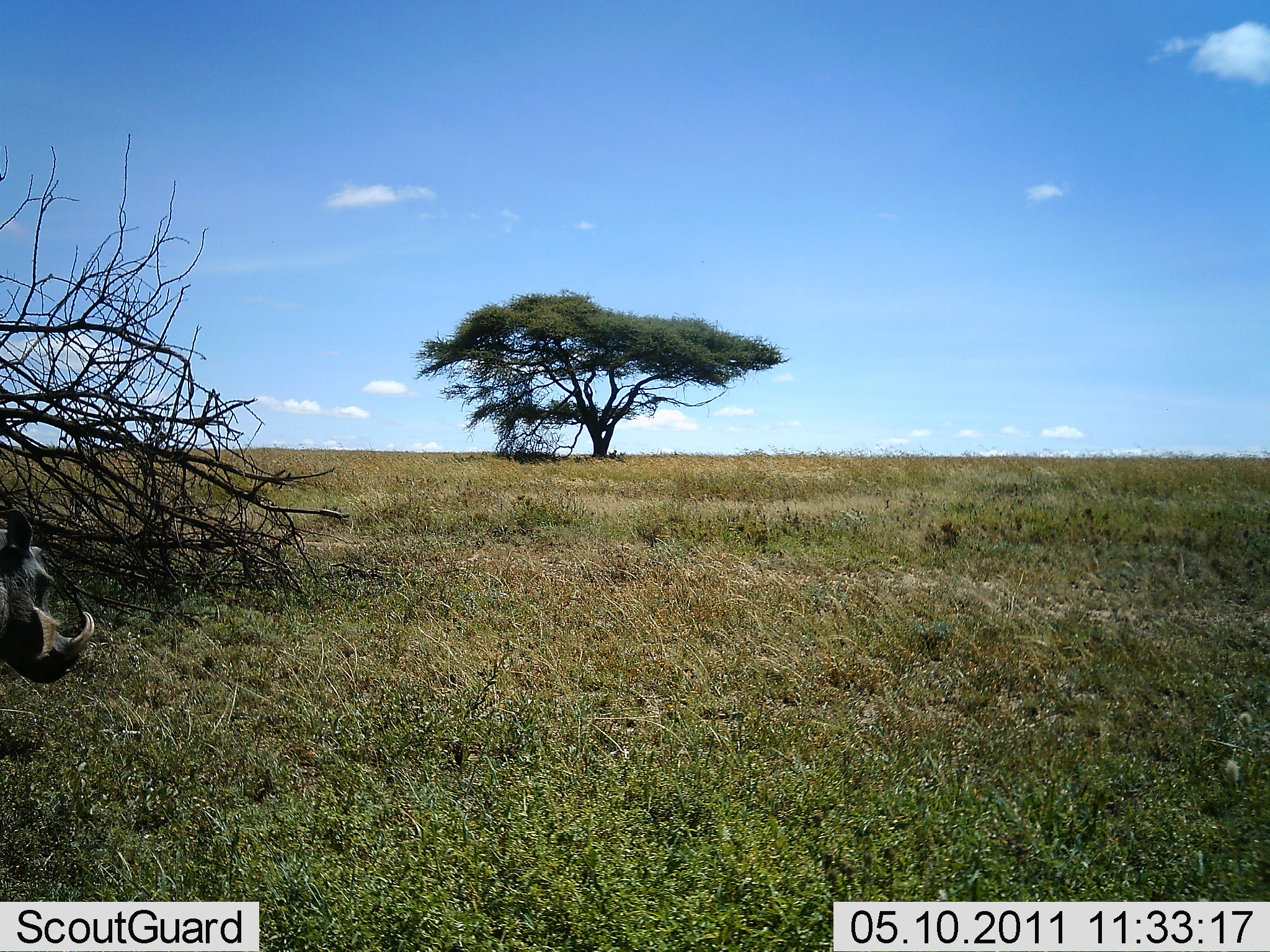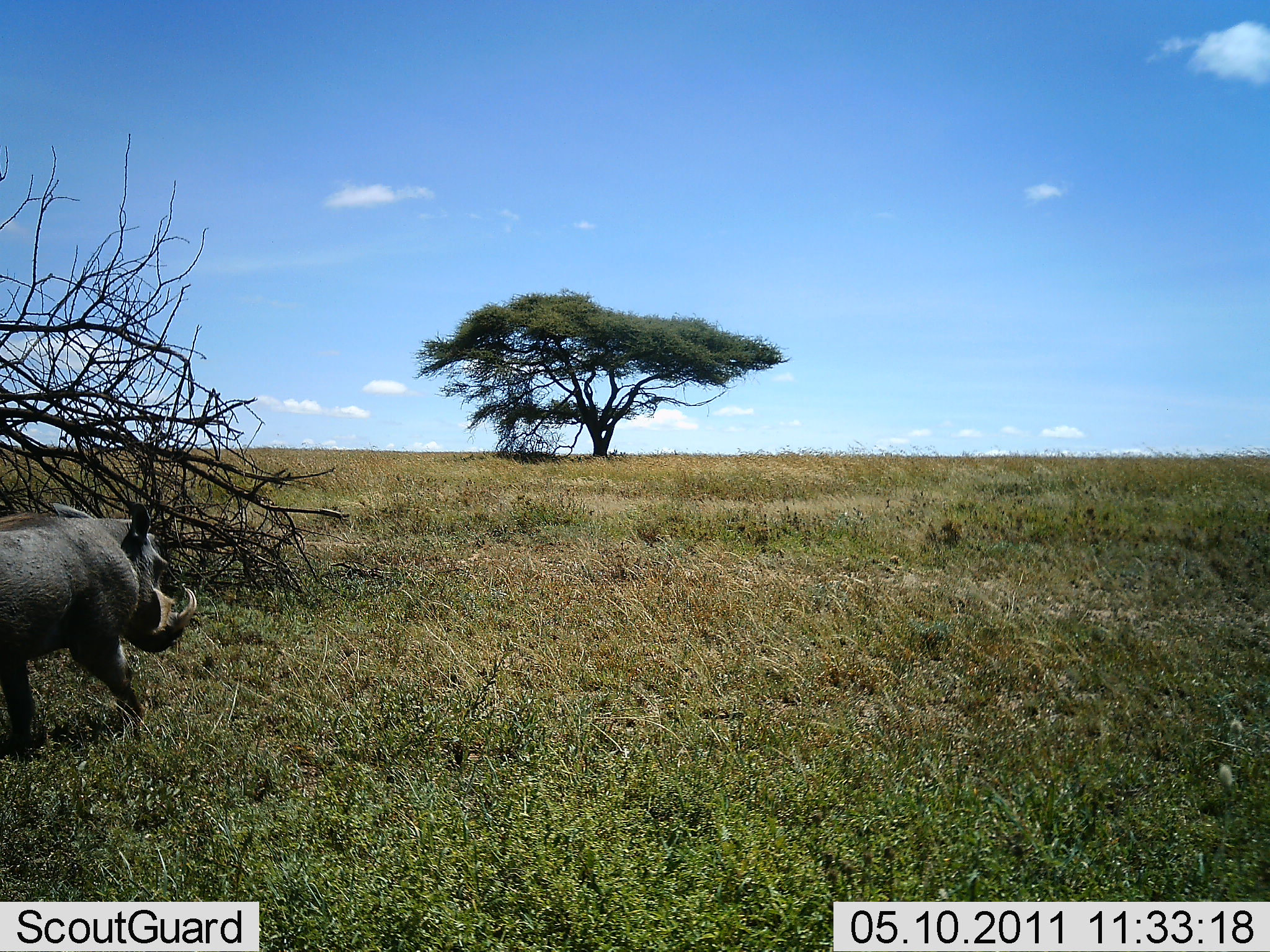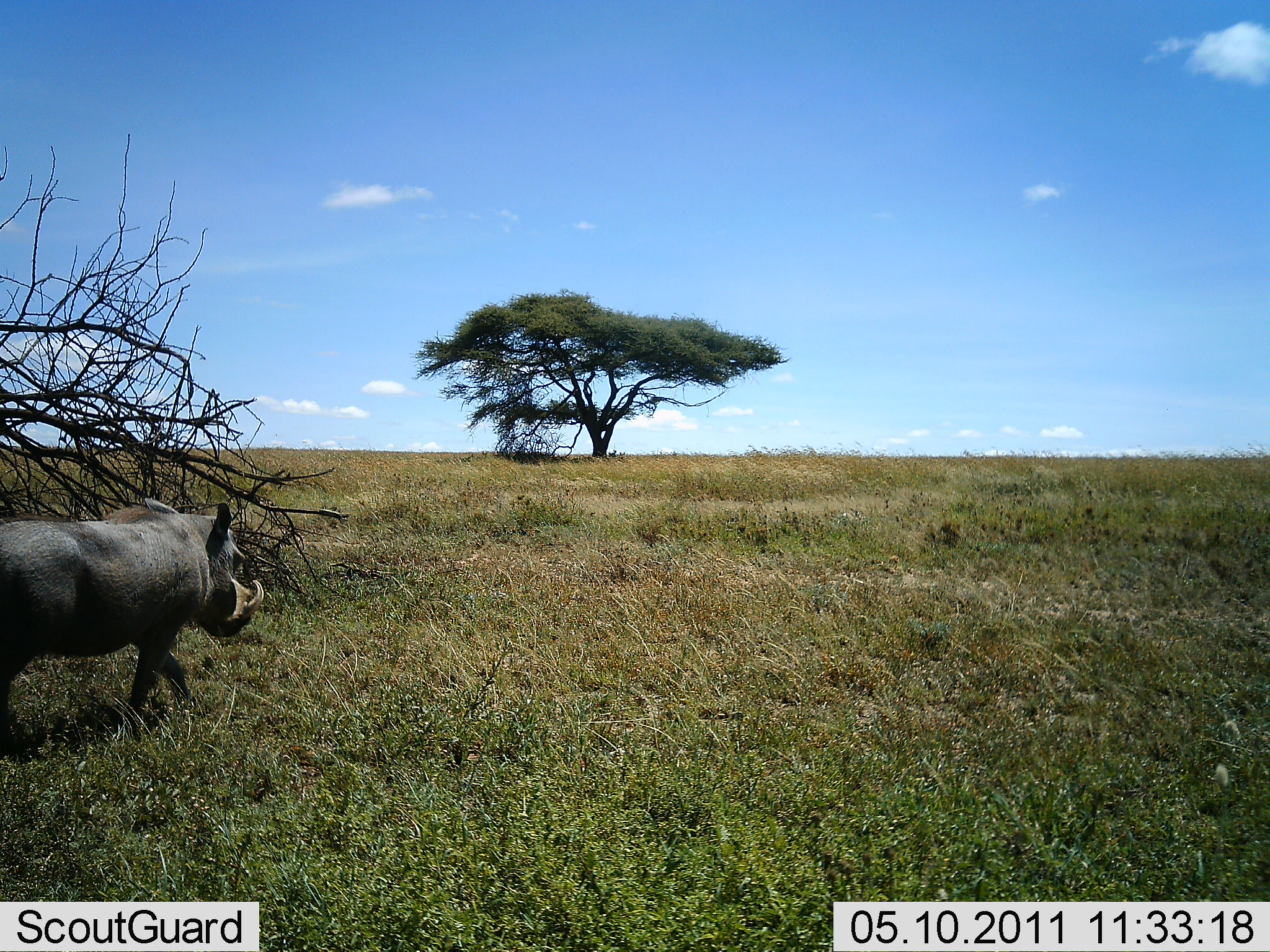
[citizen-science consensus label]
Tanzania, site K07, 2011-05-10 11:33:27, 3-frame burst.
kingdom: Animalia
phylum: Chordata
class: Mammalia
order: Artiodactyla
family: Suidae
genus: Phacochoerus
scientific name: Phacochoerus africanus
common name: warthog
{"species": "warthog (Phacochoerus africanus)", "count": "1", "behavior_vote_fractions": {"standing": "0%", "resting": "0%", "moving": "100%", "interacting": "0%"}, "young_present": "0%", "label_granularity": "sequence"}